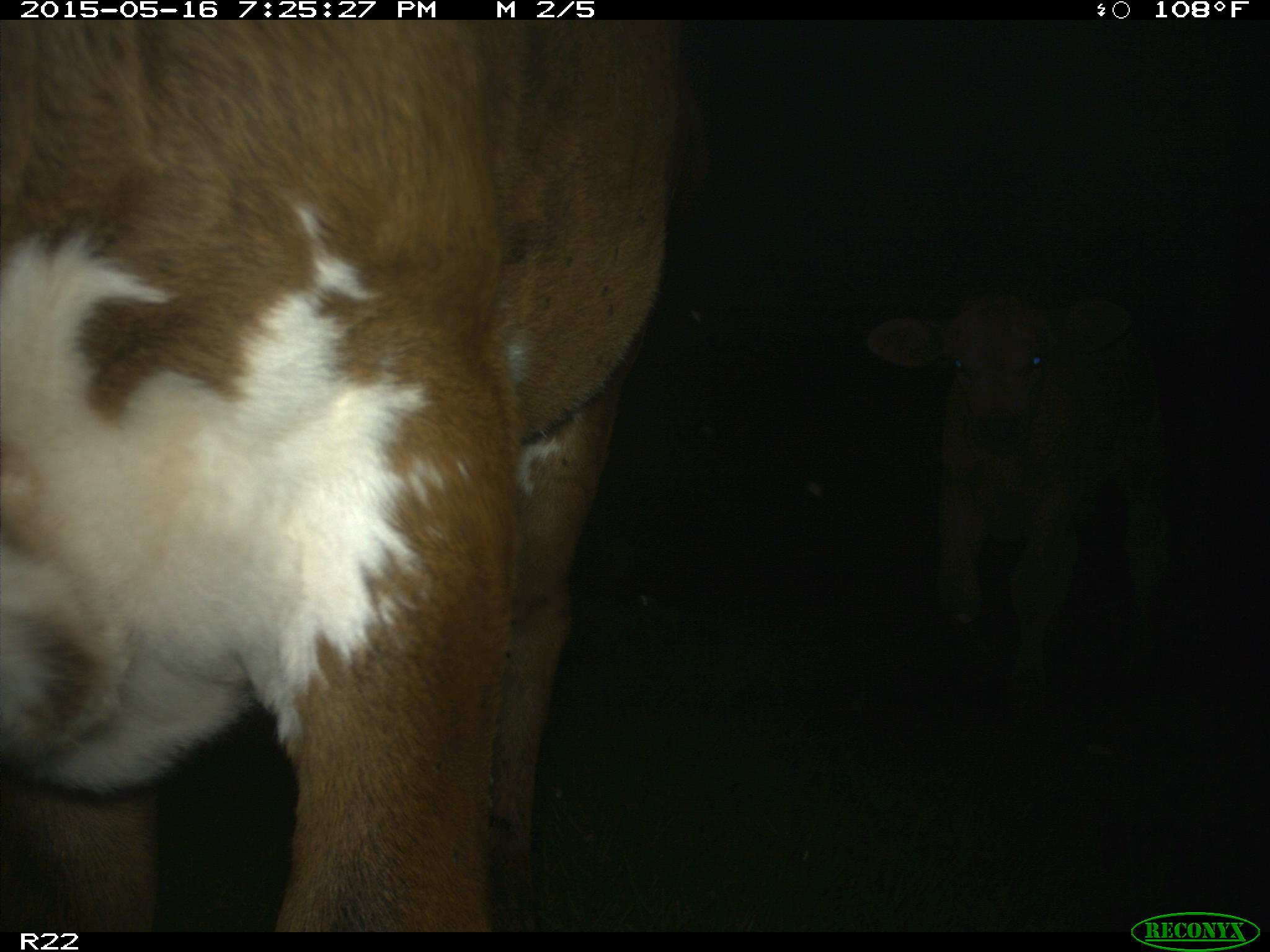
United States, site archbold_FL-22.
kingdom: Animalia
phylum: Chordata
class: Mammalia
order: Artiodactyla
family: Bovidae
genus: Bos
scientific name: Bos taurus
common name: domestic cow